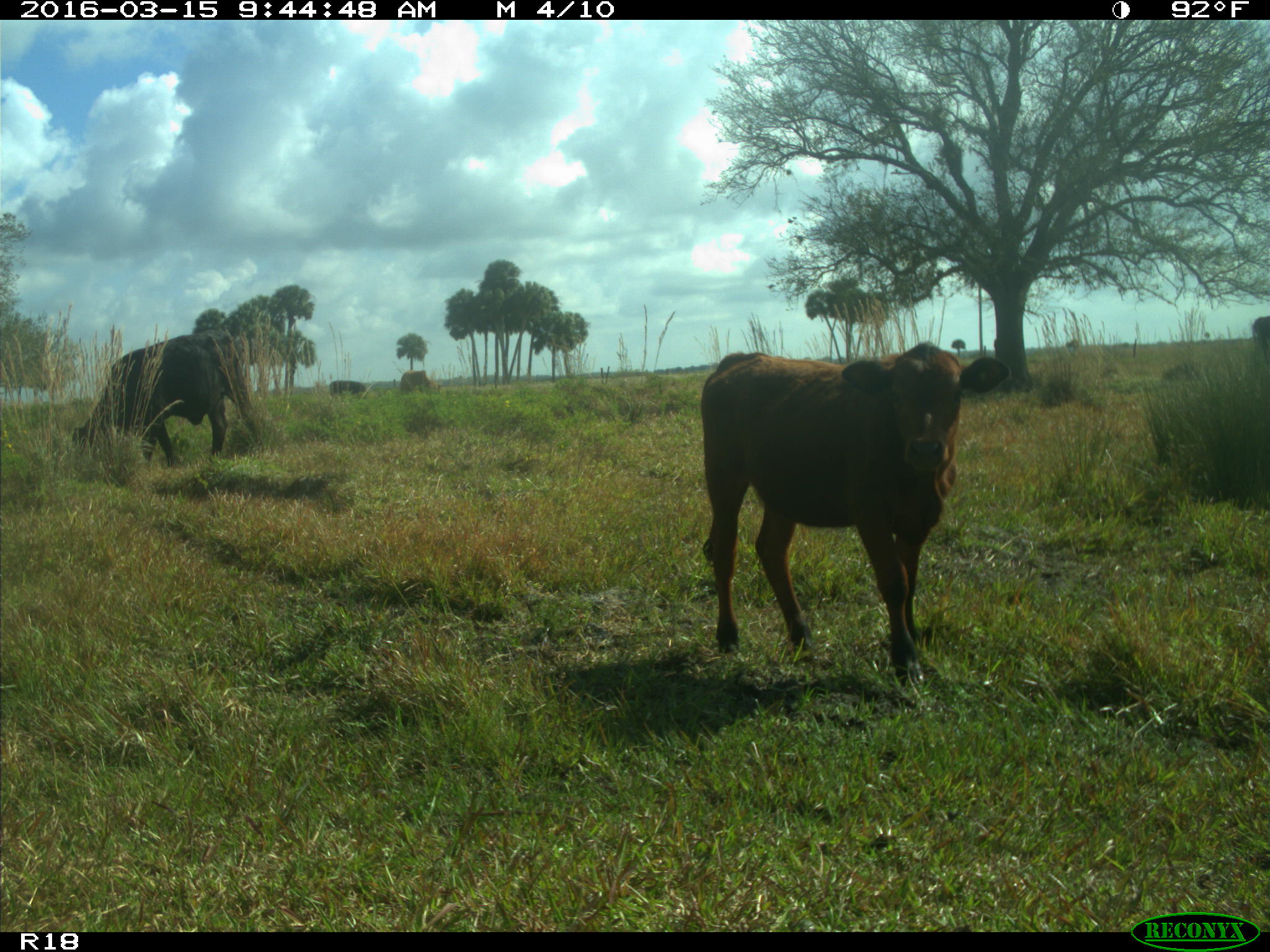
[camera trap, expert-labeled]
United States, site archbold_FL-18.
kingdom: Animalia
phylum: Chordata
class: Mammalia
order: Artiodactyla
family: Bovidae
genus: Bos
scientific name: Bos taurus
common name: domestic cow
Bos taurus (domestic cow).